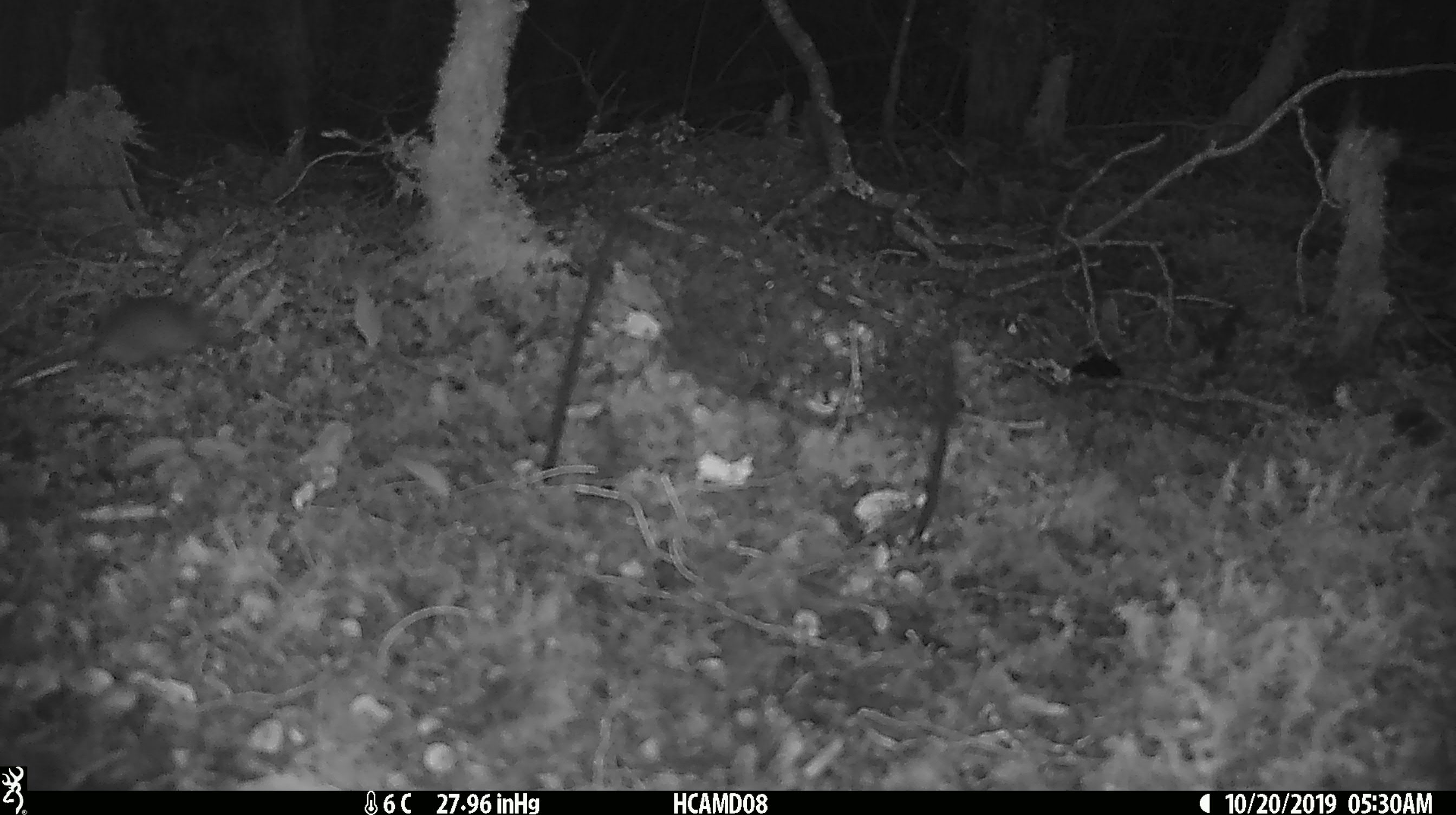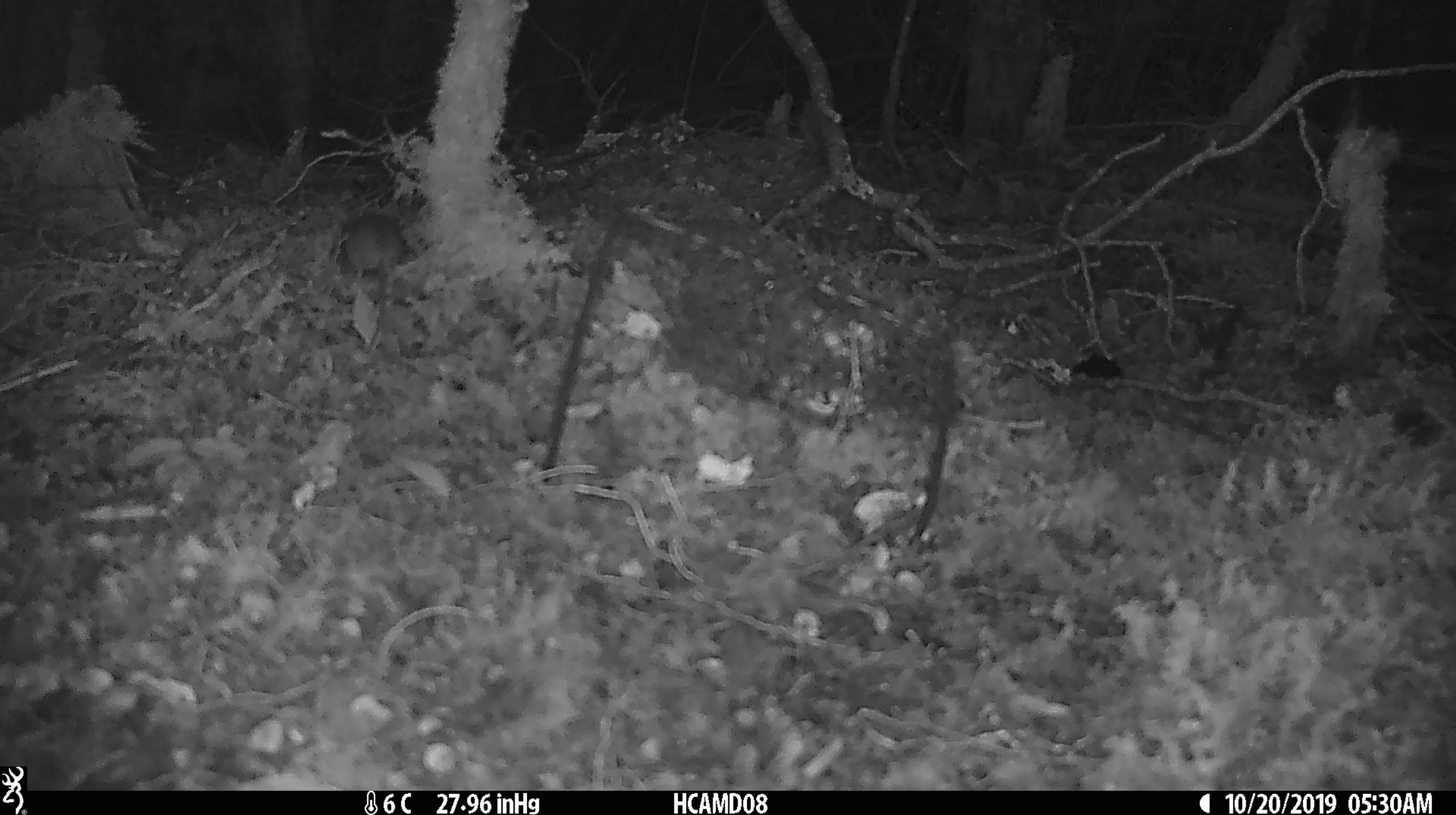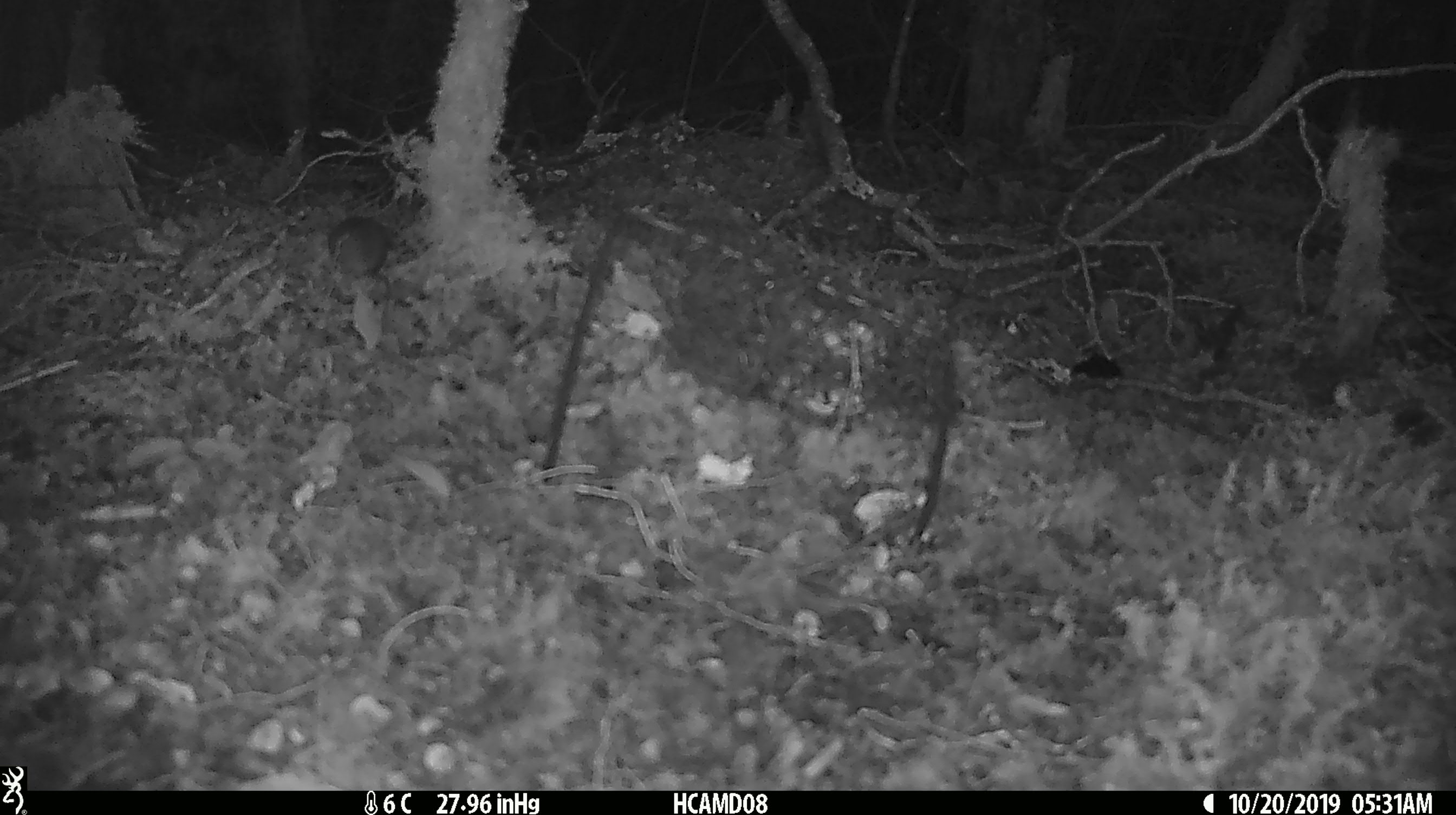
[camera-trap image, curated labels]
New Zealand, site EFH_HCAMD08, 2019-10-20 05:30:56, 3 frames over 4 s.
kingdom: Animalia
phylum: Chordata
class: Mammalia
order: Rodentia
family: Muridae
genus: Mus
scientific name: Mus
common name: mouse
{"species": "mouse (Mus)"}